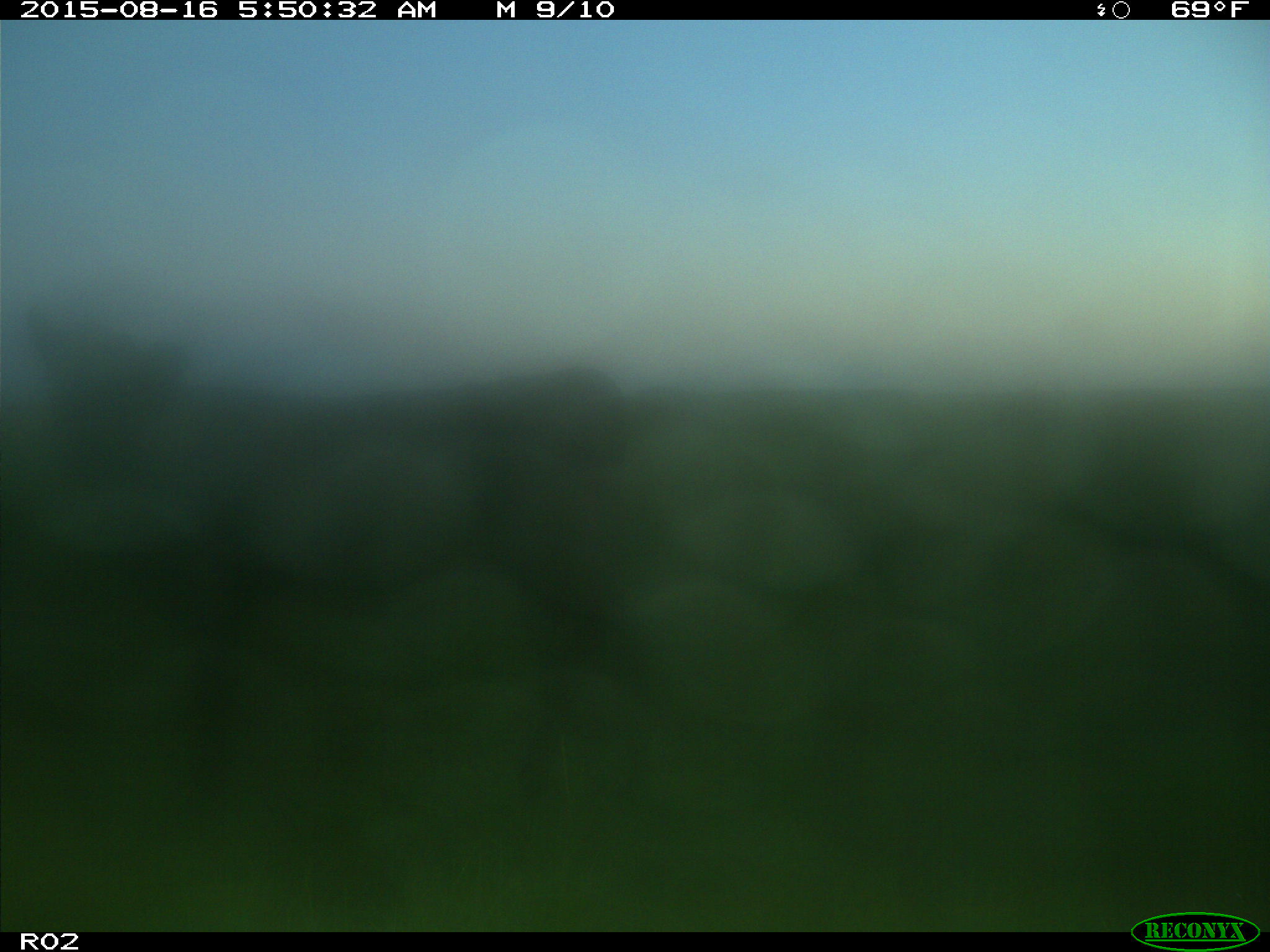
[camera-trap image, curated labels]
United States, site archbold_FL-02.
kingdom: Animalia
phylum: Chordata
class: Mammalia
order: Artiodactyla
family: Bovidae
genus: Bos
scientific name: Bos taurus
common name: domestic cow